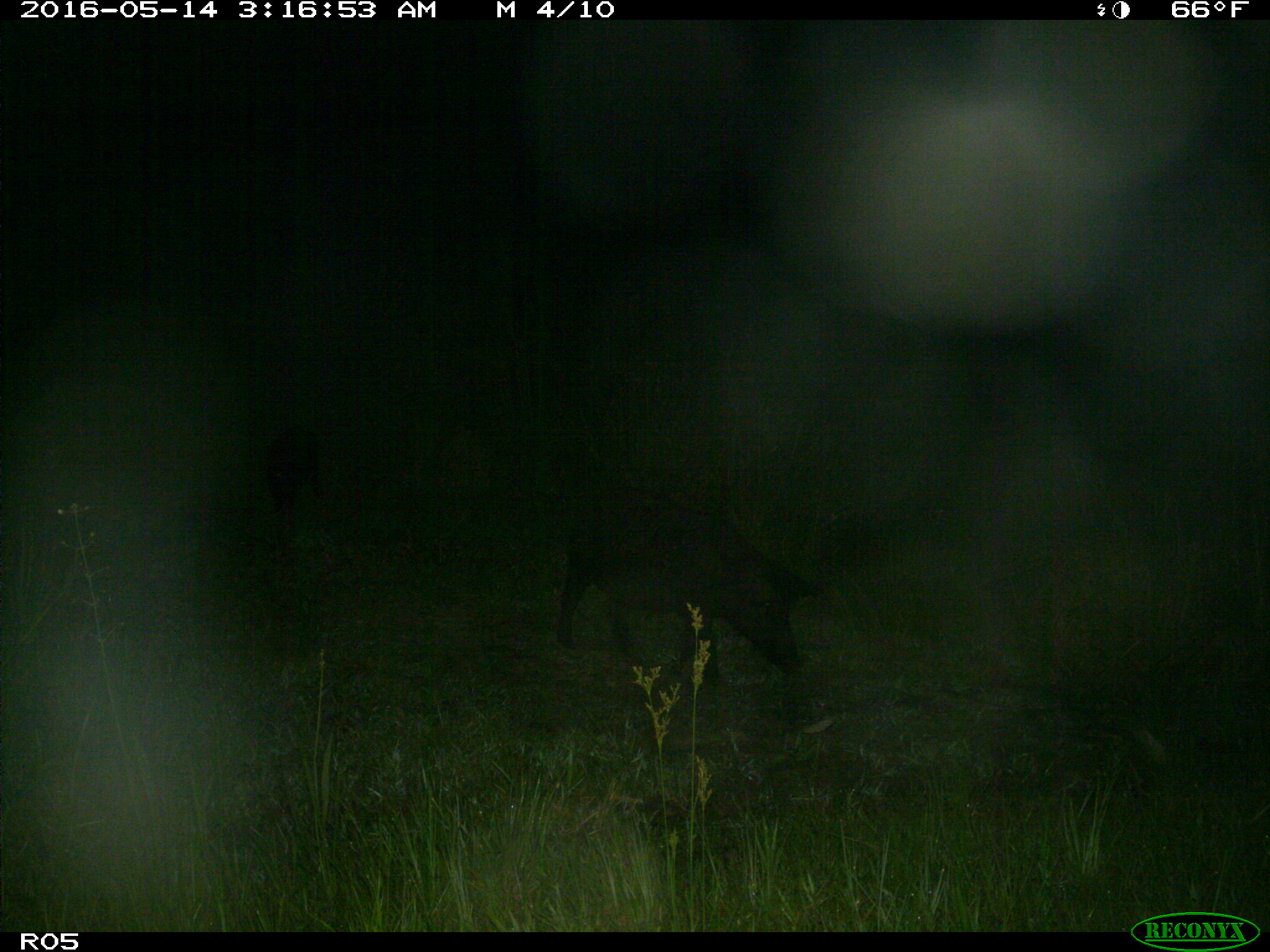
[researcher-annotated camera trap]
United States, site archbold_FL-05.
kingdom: Animalia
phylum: Chordata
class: Mammalia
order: Artiodactyla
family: Suidae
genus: Sus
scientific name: Sus scrofa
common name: wild boar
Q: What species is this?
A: Sus scrofa (wild boar).